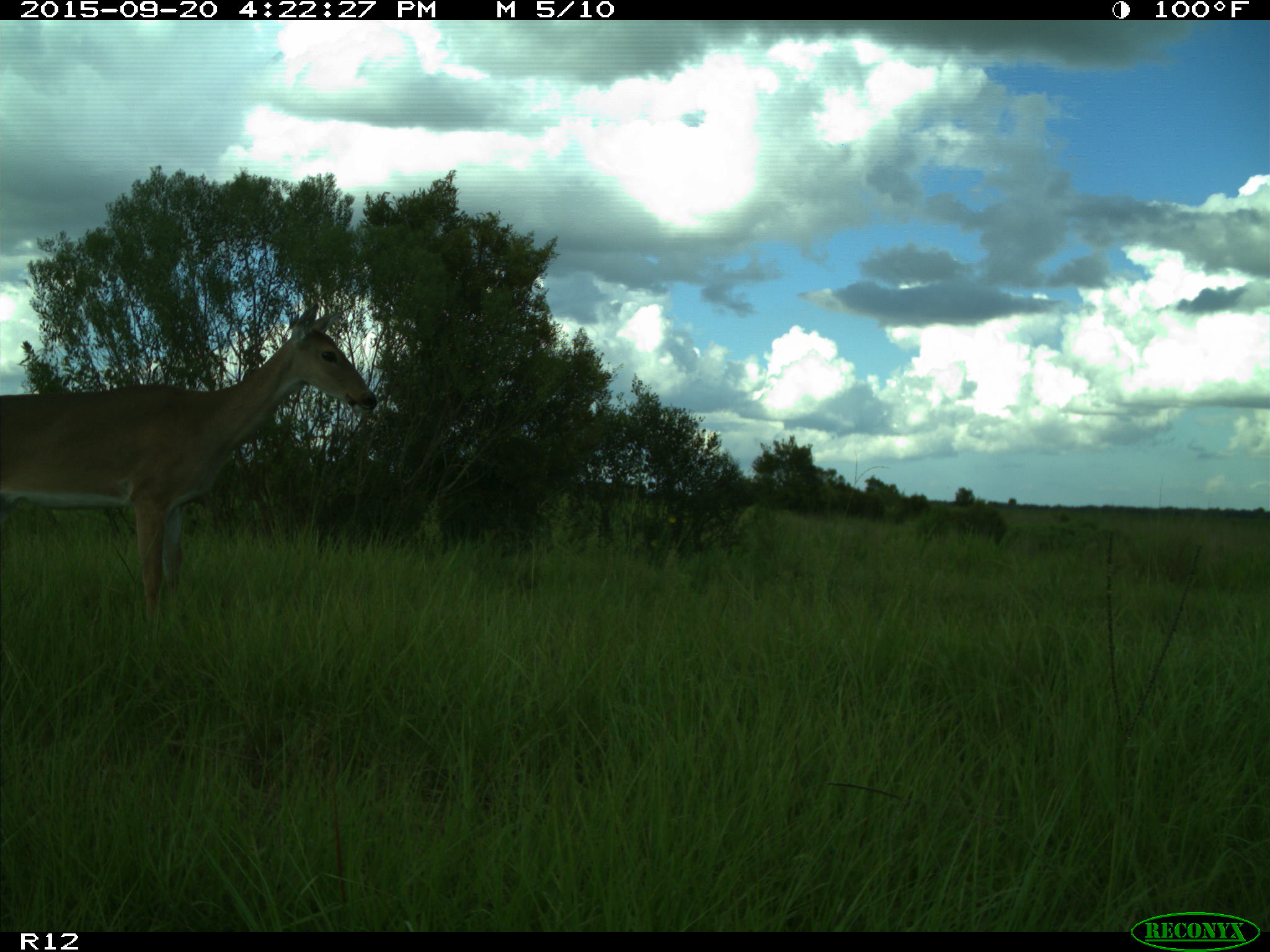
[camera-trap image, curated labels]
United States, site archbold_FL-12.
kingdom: Animalia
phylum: Chordata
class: Mammalia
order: Artiodactyla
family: Cervidae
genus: Odocoileus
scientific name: Odocoileus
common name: deer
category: unidentified deer